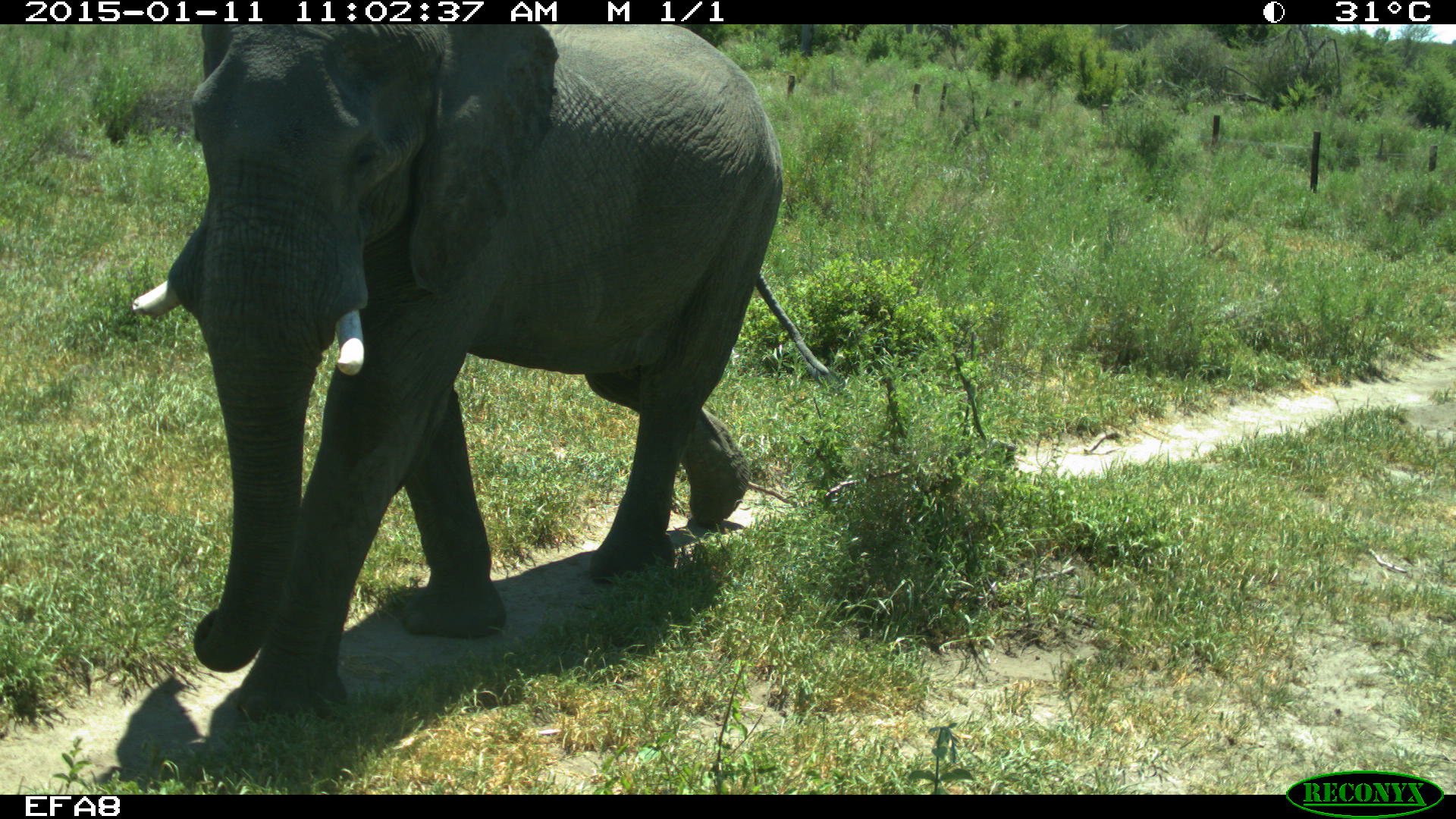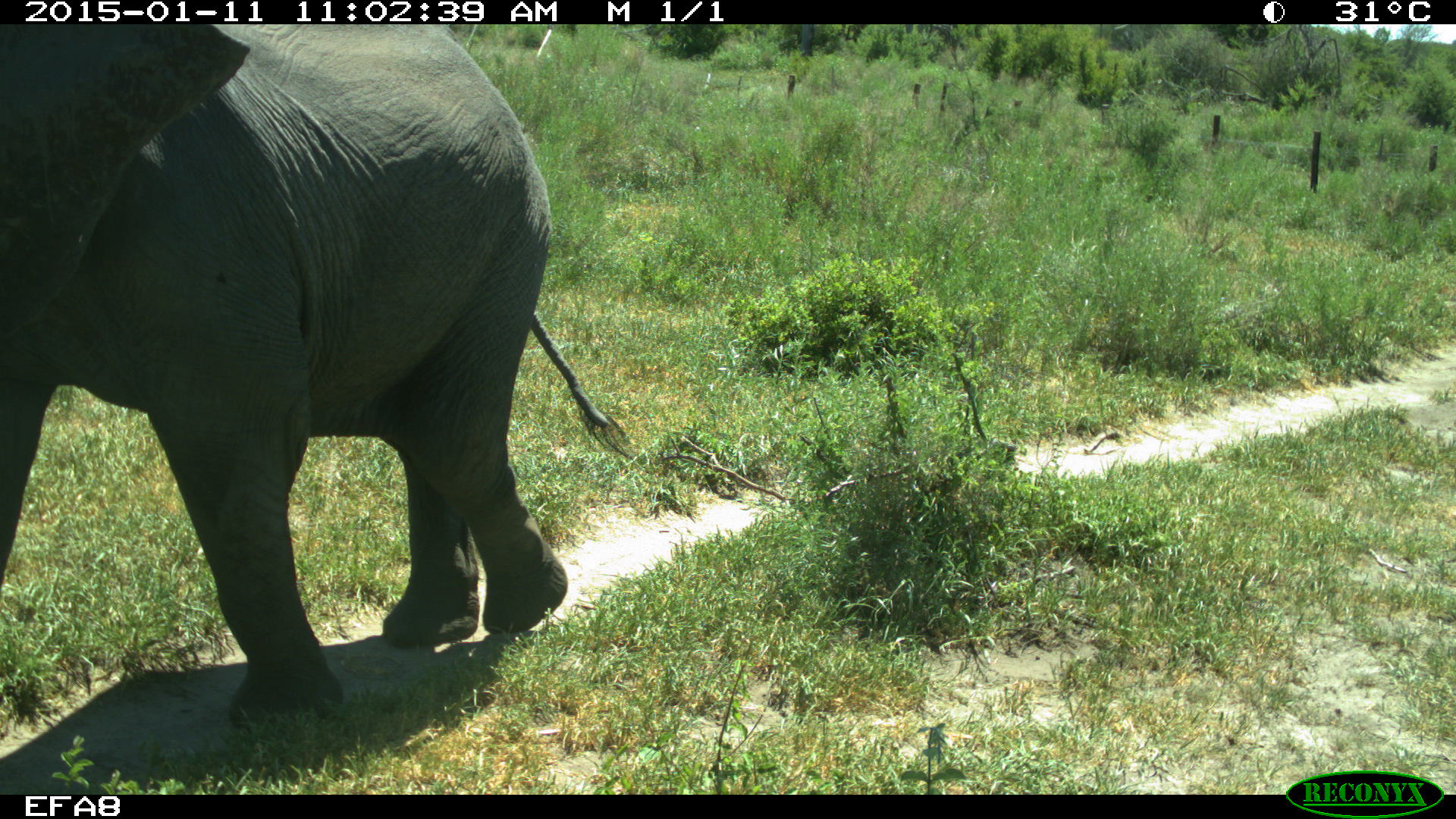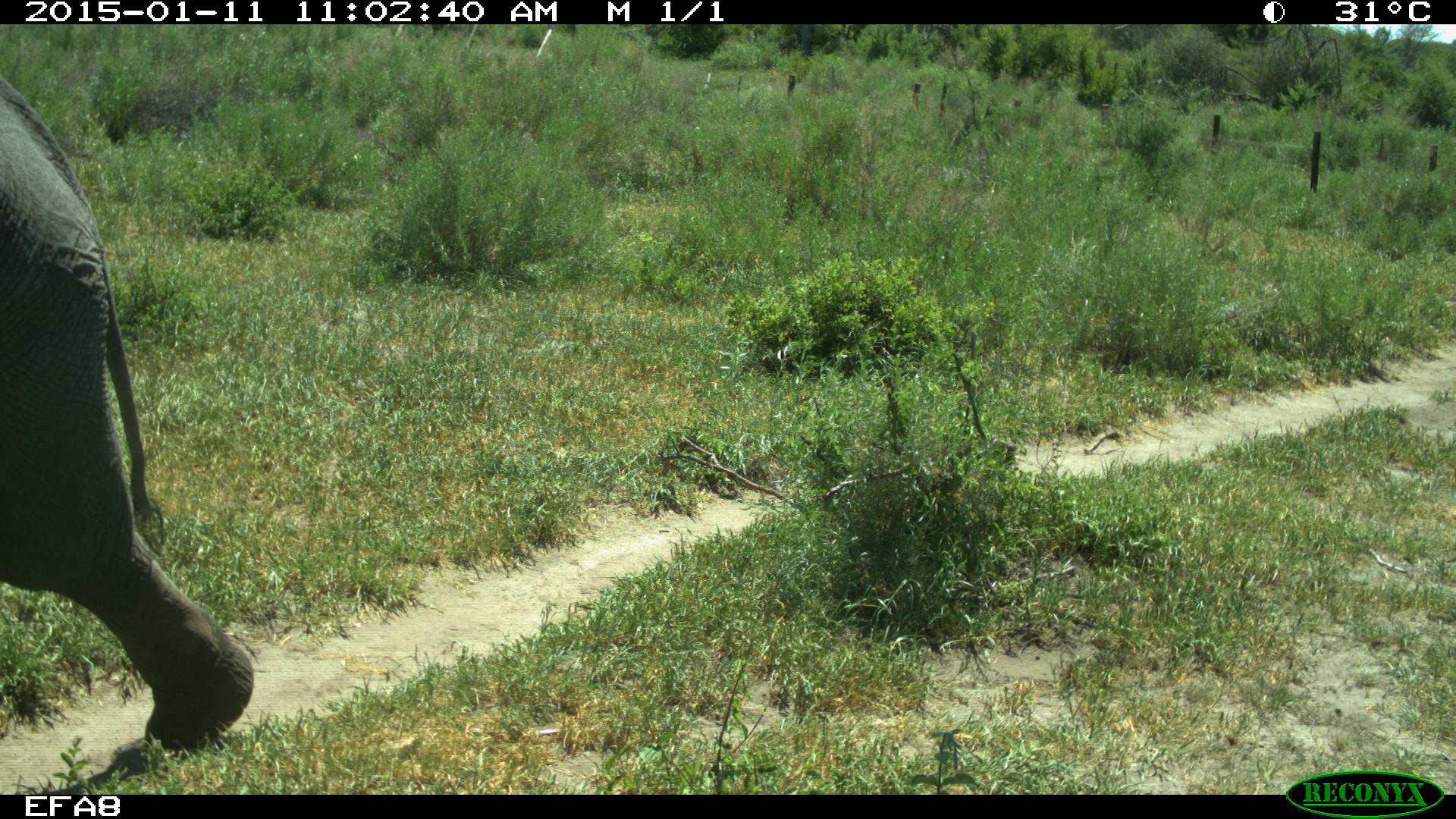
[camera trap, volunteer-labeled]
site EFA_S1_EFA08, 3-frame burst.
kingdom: Animalia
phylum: Chordata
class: Mammalia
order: Proboscidea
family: Elephantidae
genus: Loxodonta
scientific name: Loxodonta africana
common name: african bush elephant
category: elephant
Elephant (african bush elephant) (Loxodonta africana), count 1. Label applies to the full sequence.